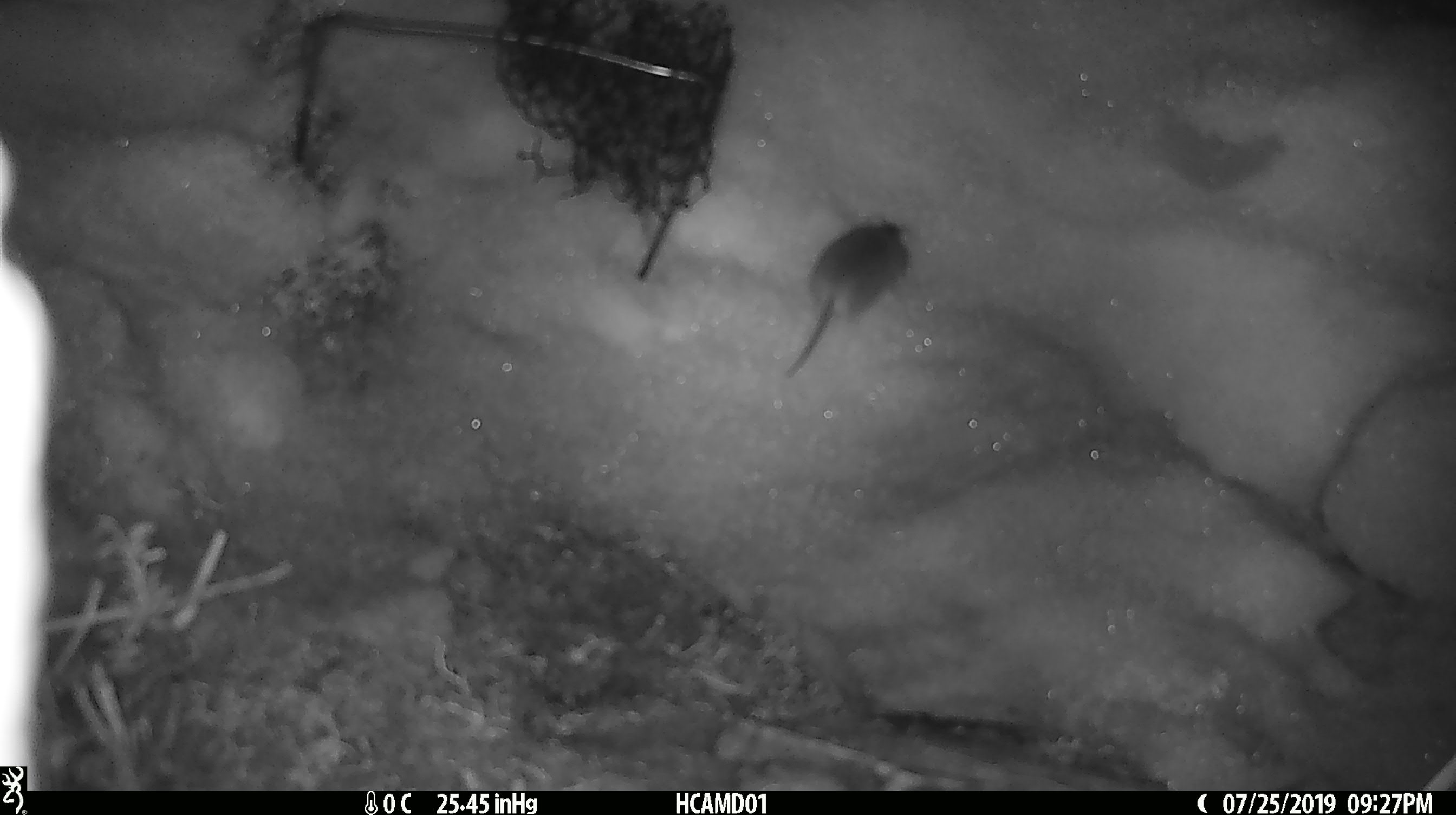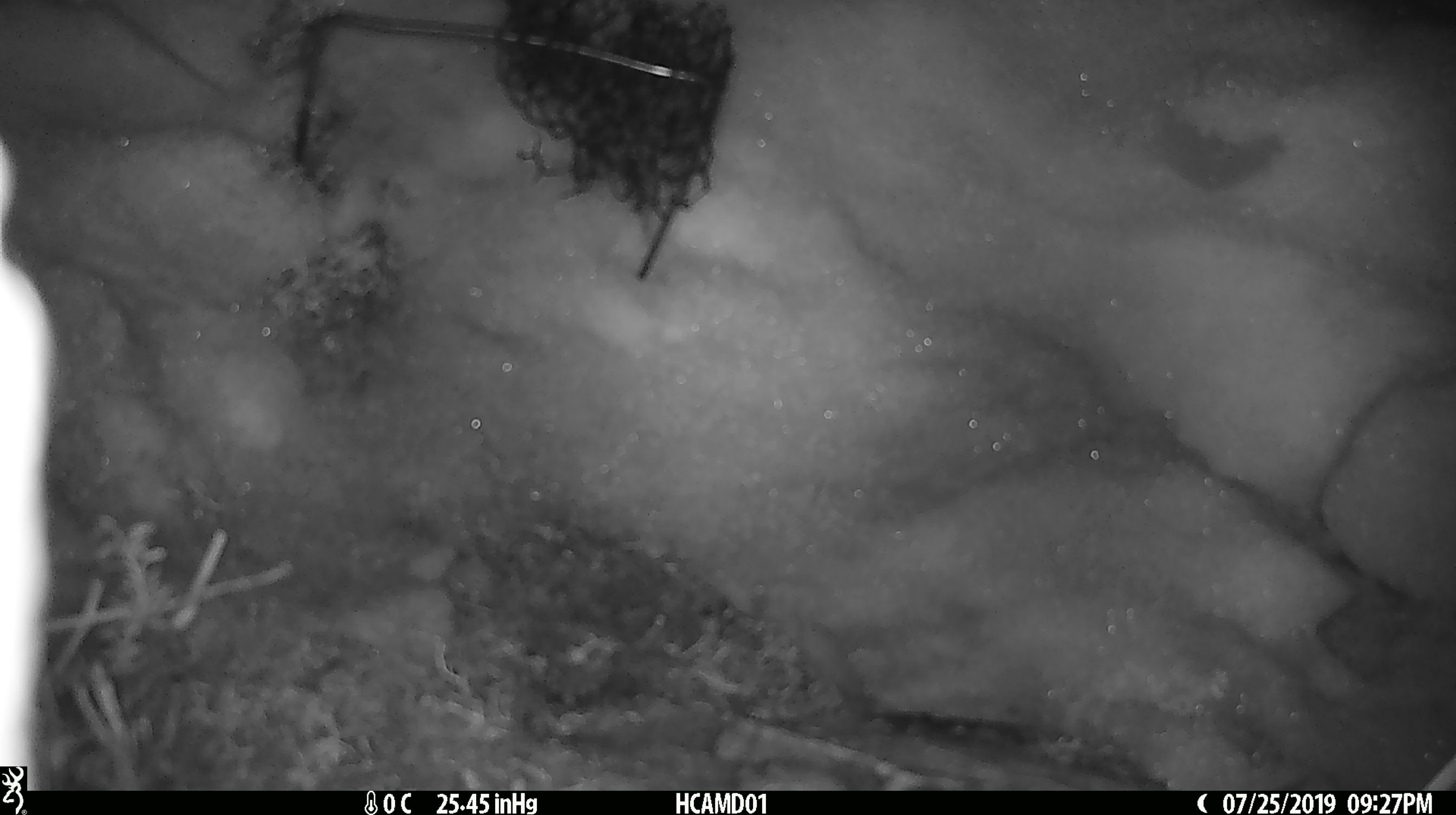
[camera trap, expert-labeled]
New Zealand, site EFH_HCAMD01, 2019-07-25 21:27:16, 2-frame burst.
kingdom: Animalia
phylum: Chordata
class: Mammalia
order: Rodentia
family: Muridae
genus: Mus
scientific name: Mus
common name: mouse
Mouse (Mus).